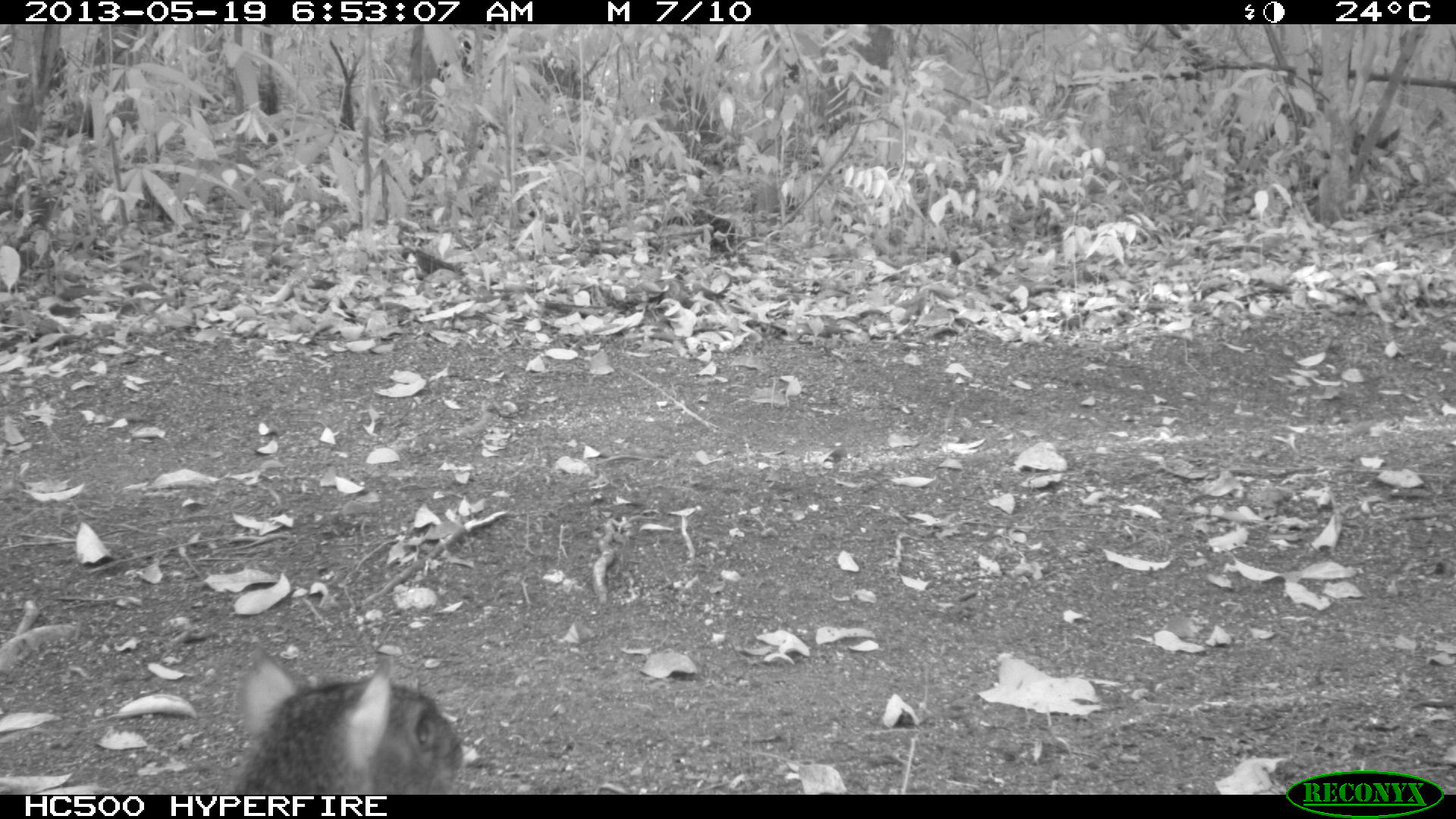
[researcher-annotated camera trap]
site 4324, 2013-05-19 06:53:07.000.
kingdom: Animalia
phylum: Chordata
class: Mammalia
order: Rodentia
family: Dasyproctidae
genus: Dasyprocta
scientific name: Dasyprocta punctata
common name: central american agouti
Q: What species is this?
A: Dasyprocta punctata (central american agouti).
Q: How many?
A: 1.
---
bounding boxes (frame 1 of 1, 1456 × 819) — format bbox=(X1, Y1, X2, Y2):
dasyprocta punctata: bbox=(230, 648, 468, 795)